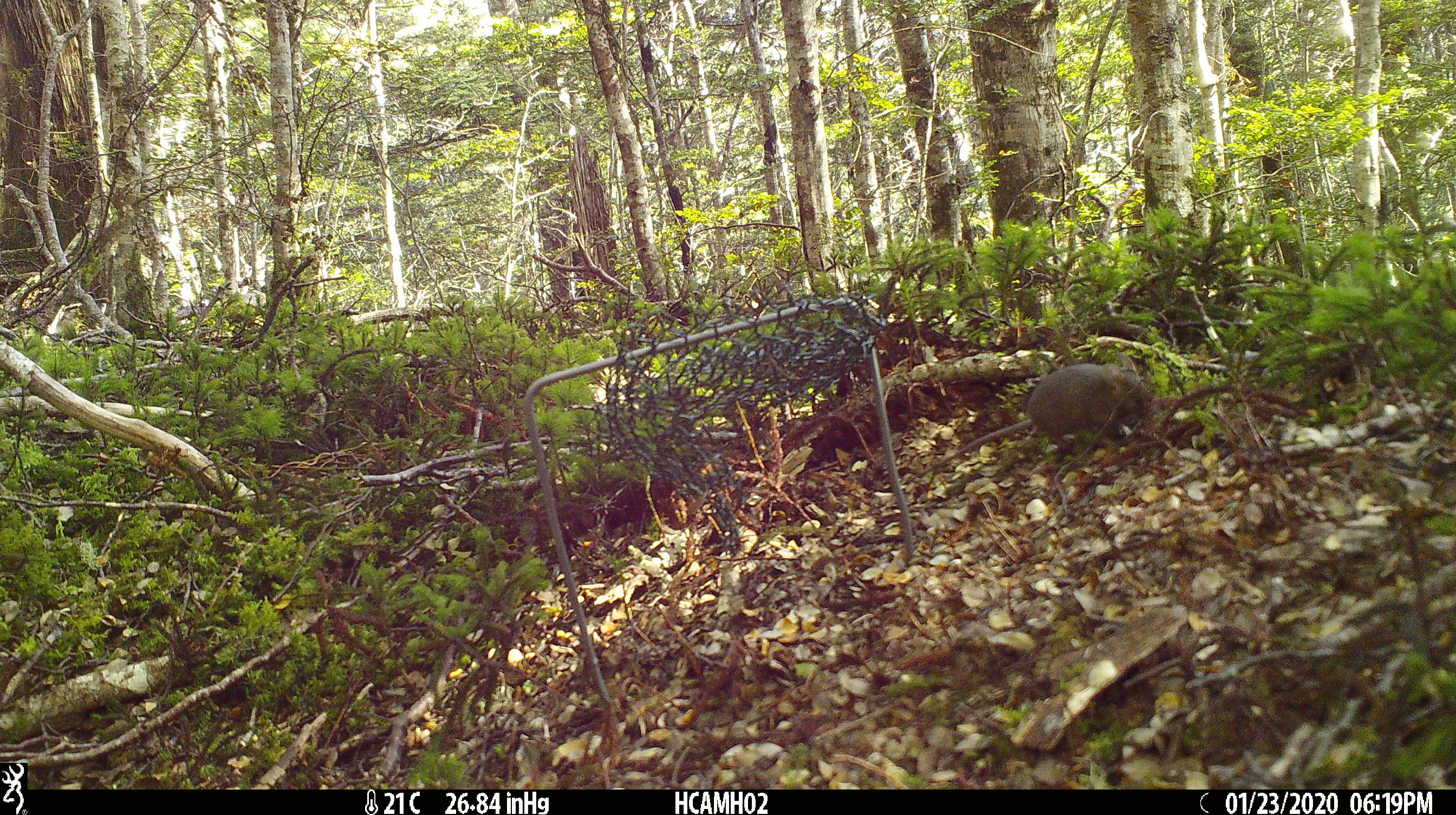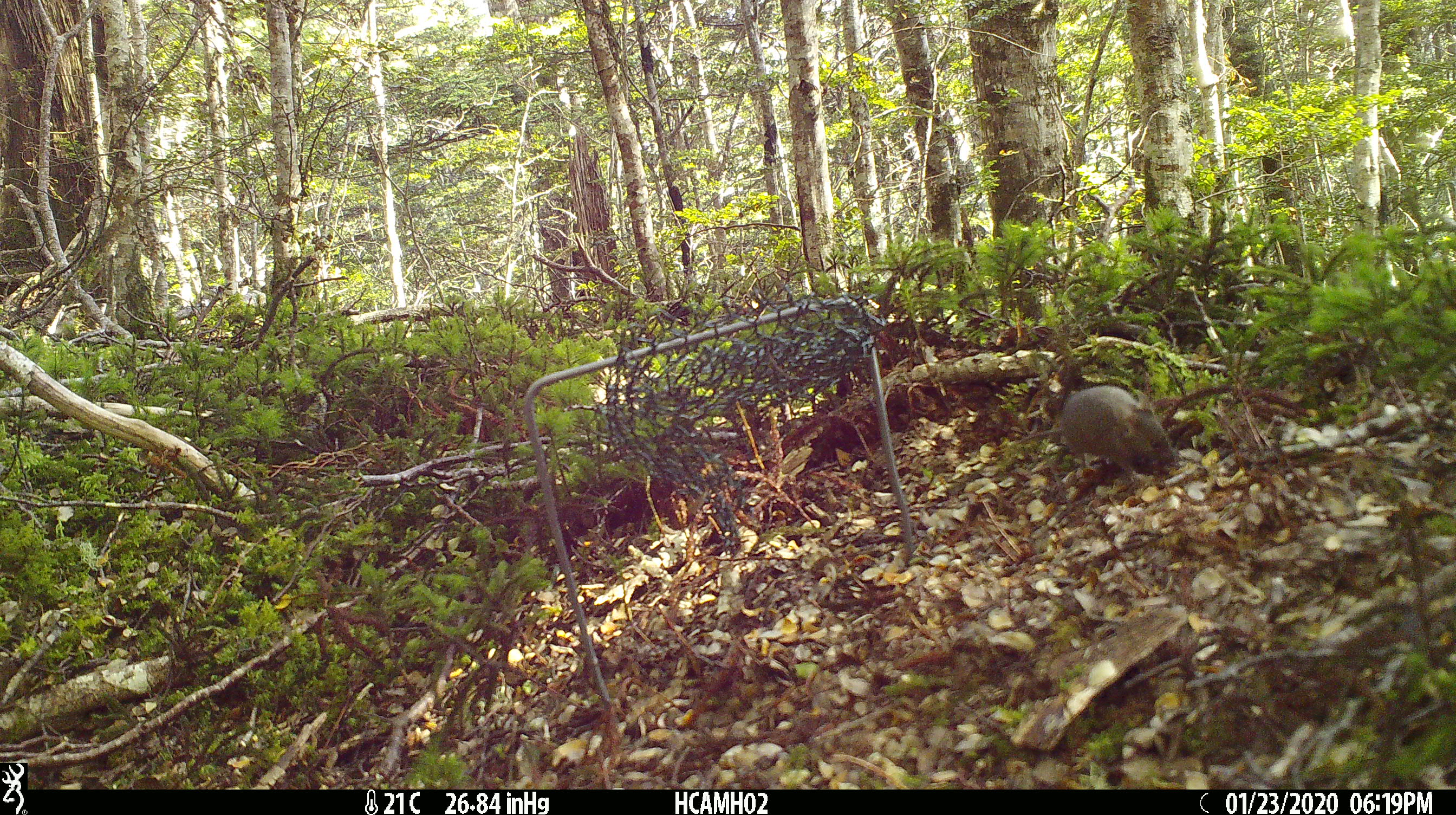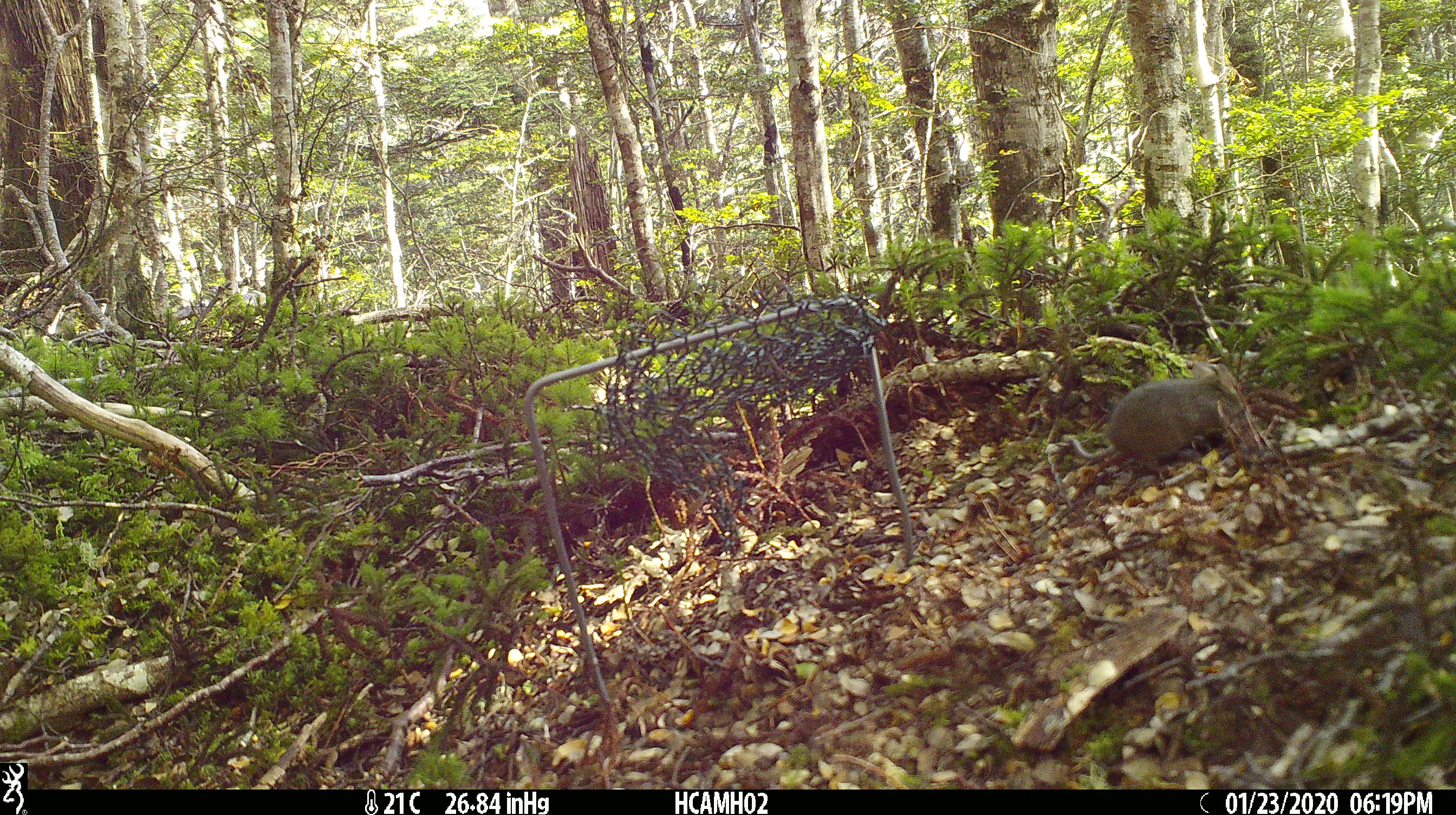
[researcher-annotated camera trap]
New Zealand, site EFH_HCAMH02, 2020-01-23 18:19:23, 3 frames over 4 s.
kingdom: Animalia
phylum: Chordata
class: Mammalia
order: Rodentia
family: Muridae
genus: Mus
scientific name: Mus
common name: mouse